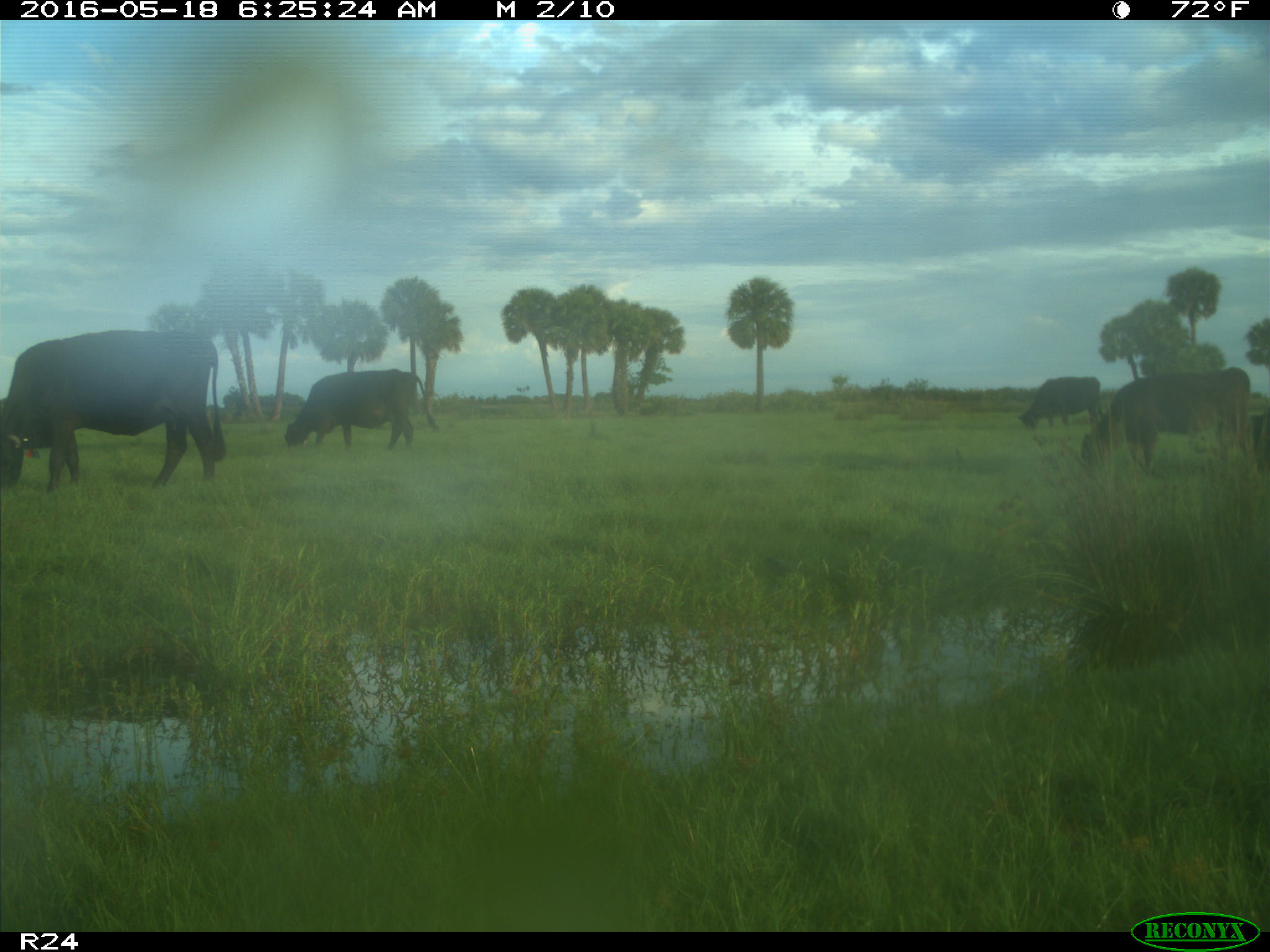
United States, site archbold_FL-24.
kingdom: Animalia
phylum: Chordata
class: Mammalia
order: Artiodactyla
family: Bovidae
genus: Bos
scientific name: Bos taurus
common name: domestic cow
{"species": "Bos taurus (domestic cow)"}